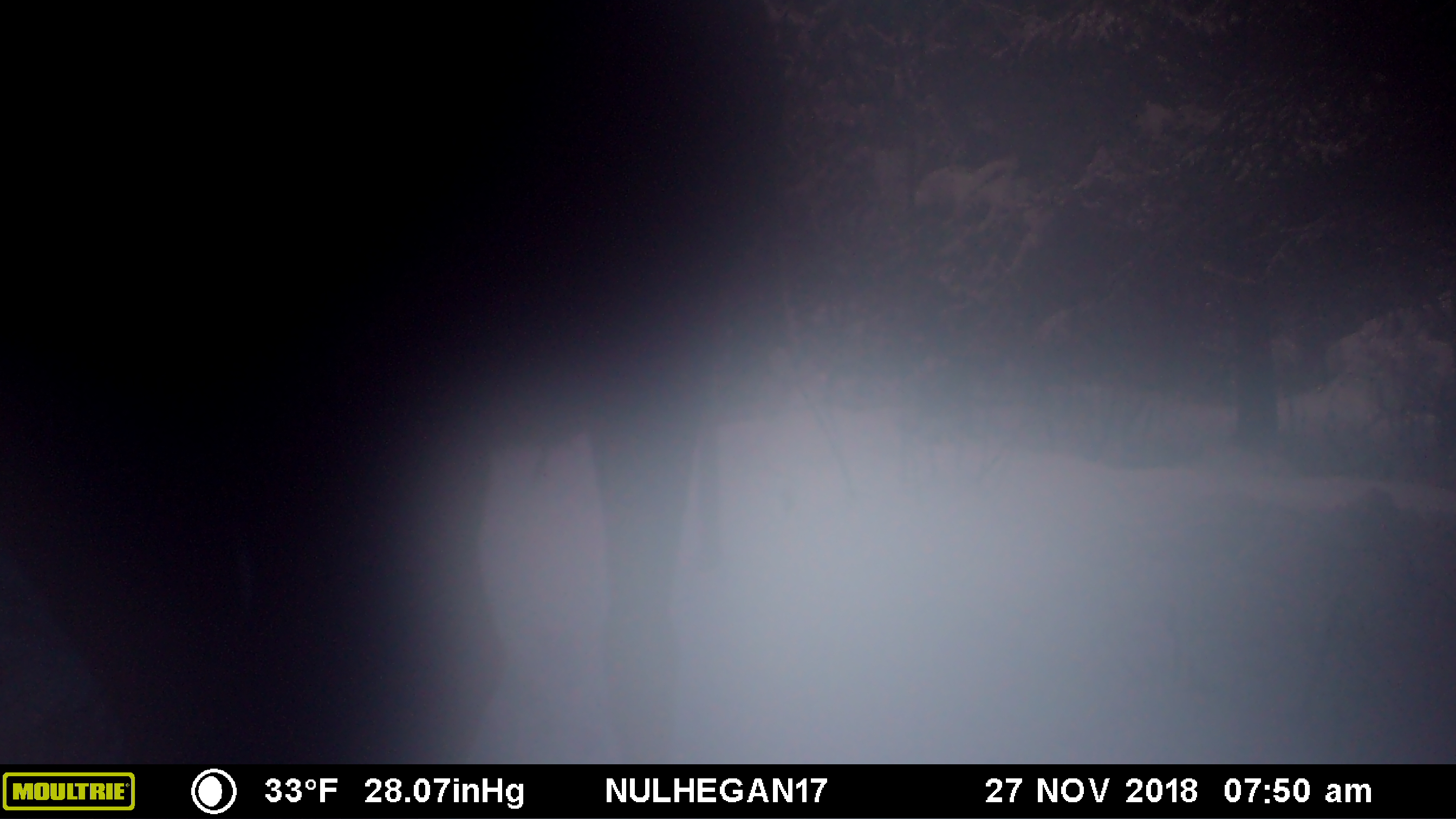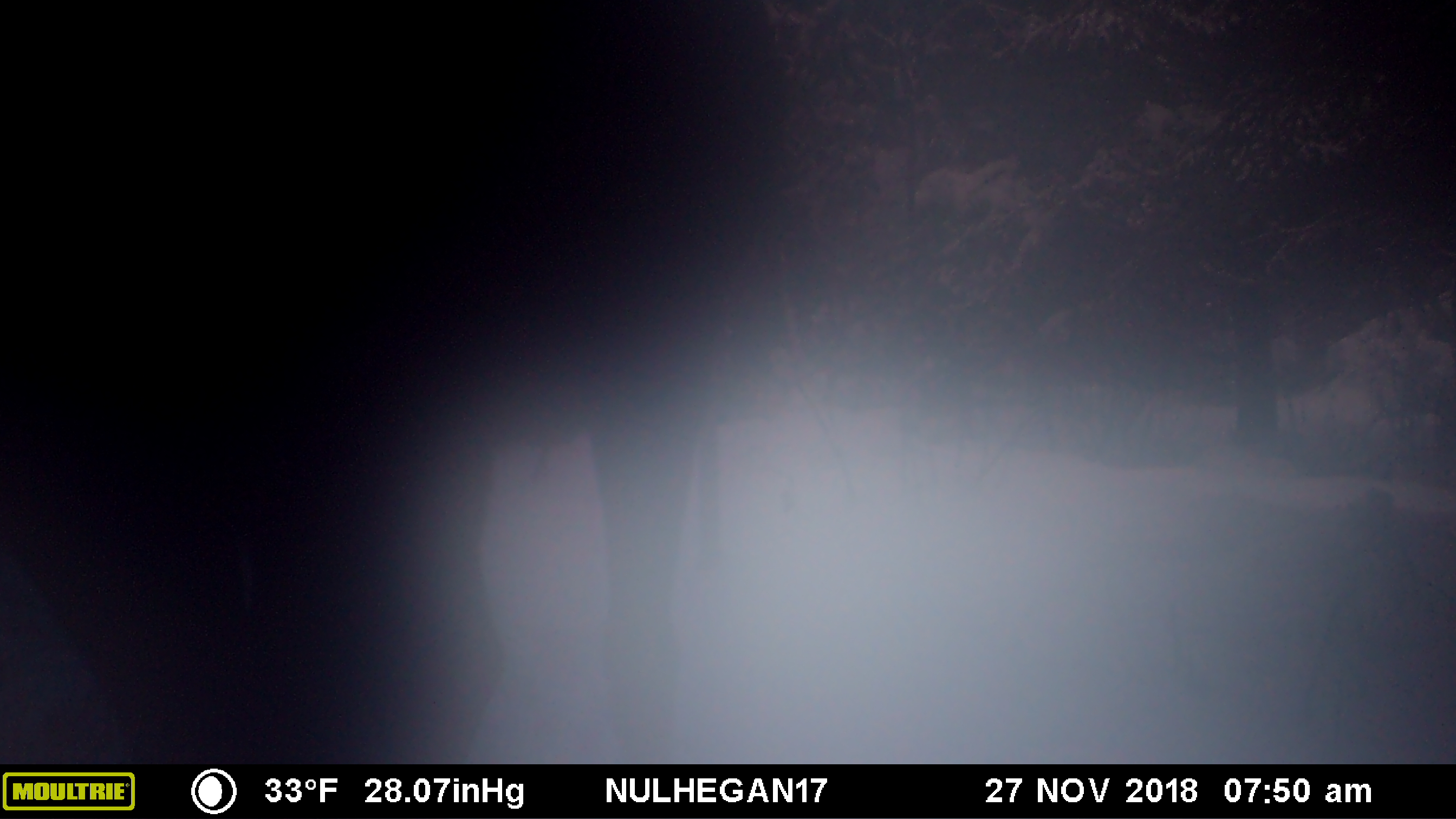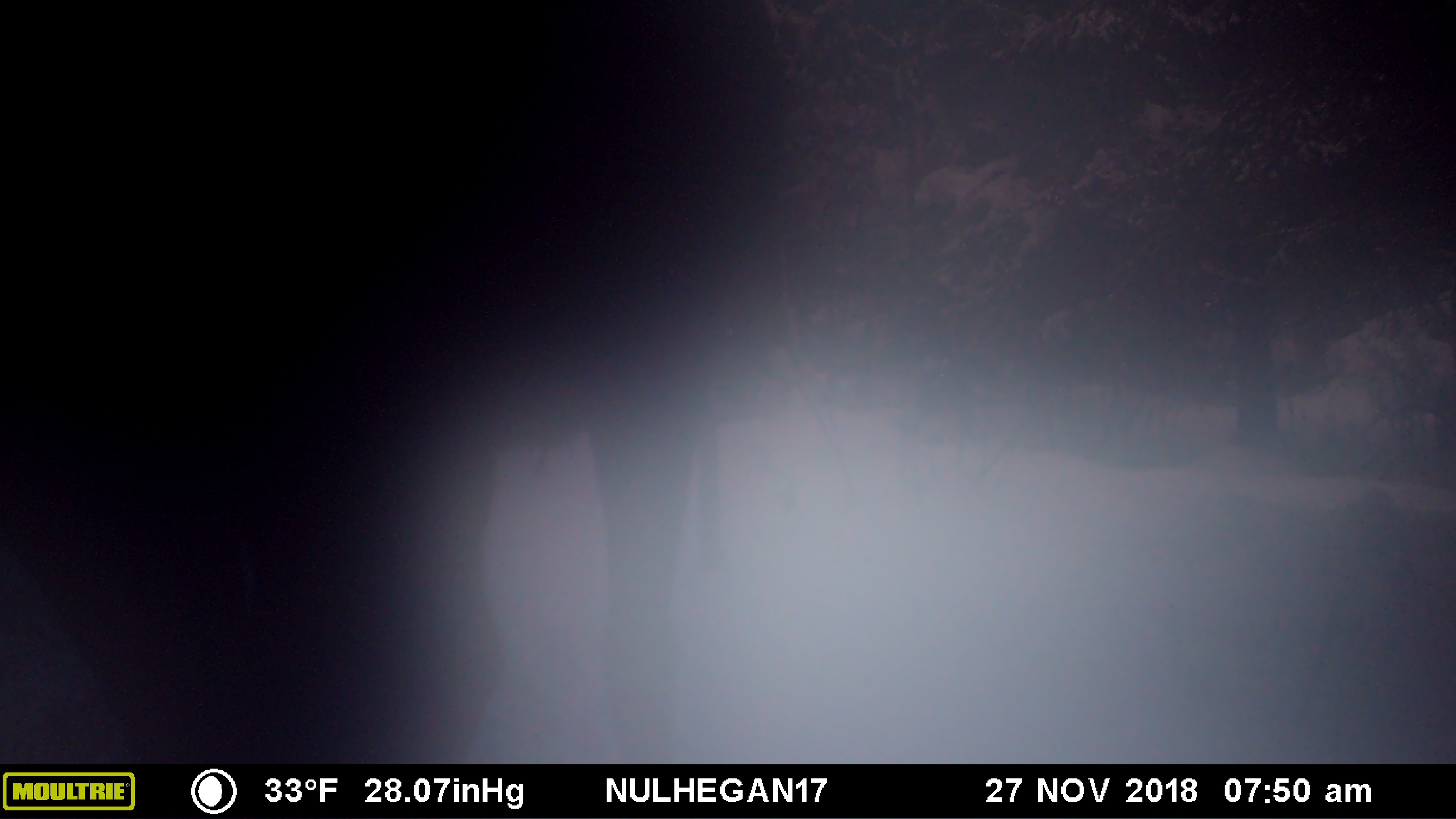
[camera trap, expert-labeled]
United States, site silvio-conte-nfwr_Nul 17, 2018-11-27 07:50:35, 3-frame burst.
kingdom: Animalia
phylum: Chordata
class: Mammalia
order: Artiodactyla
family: Cervidae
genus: Alces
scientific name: Alces alces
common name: moose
Moose (Alces alces).